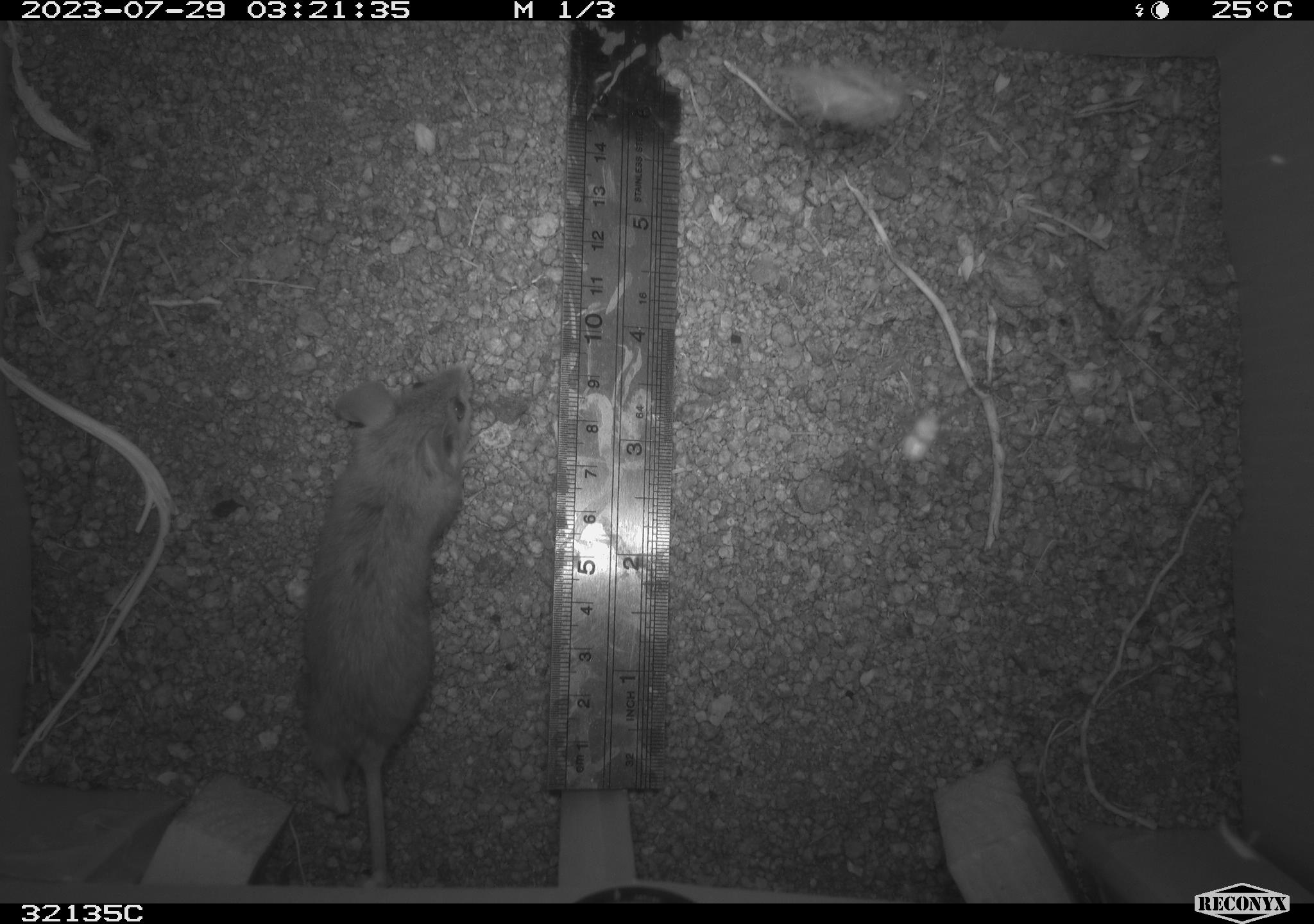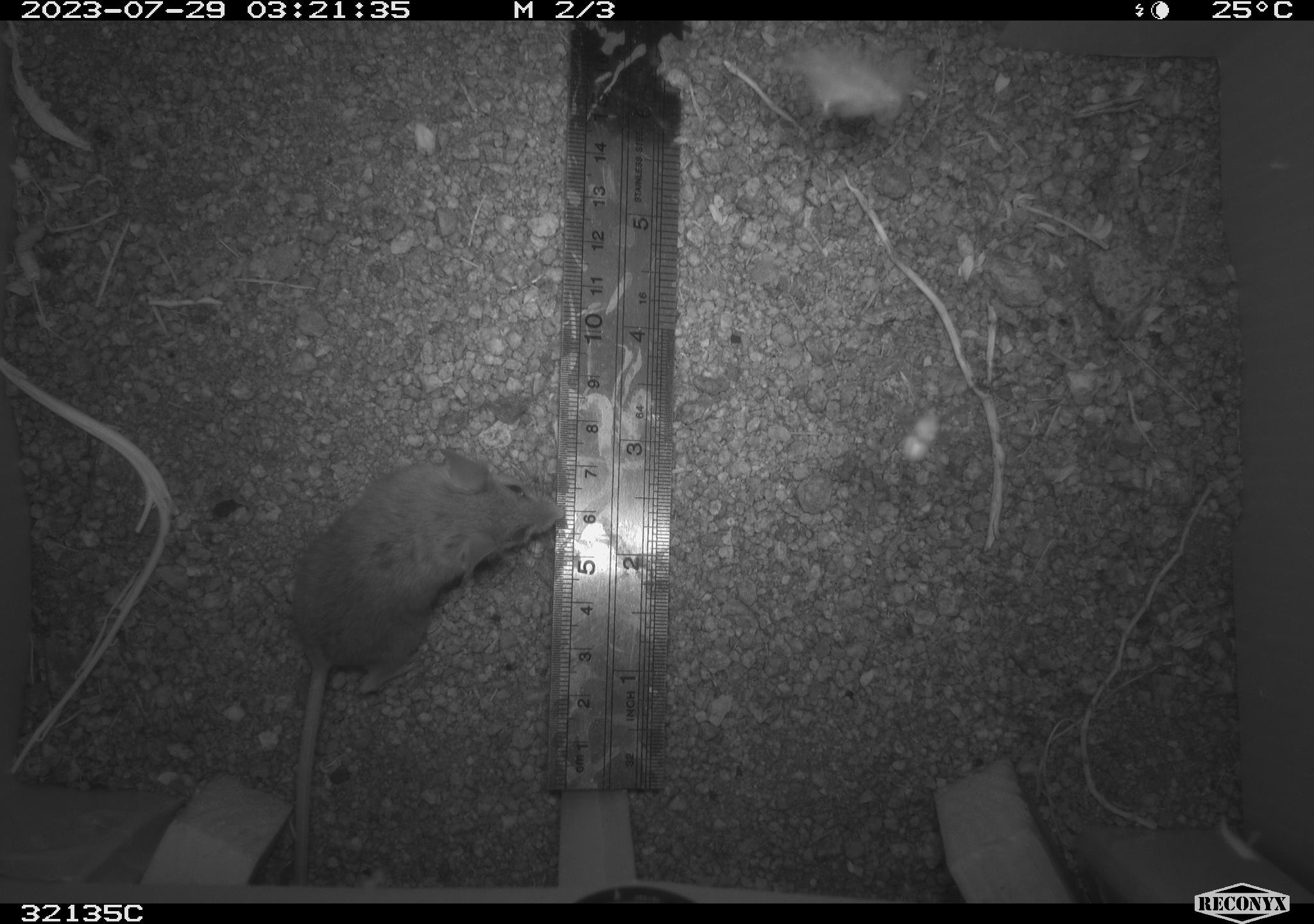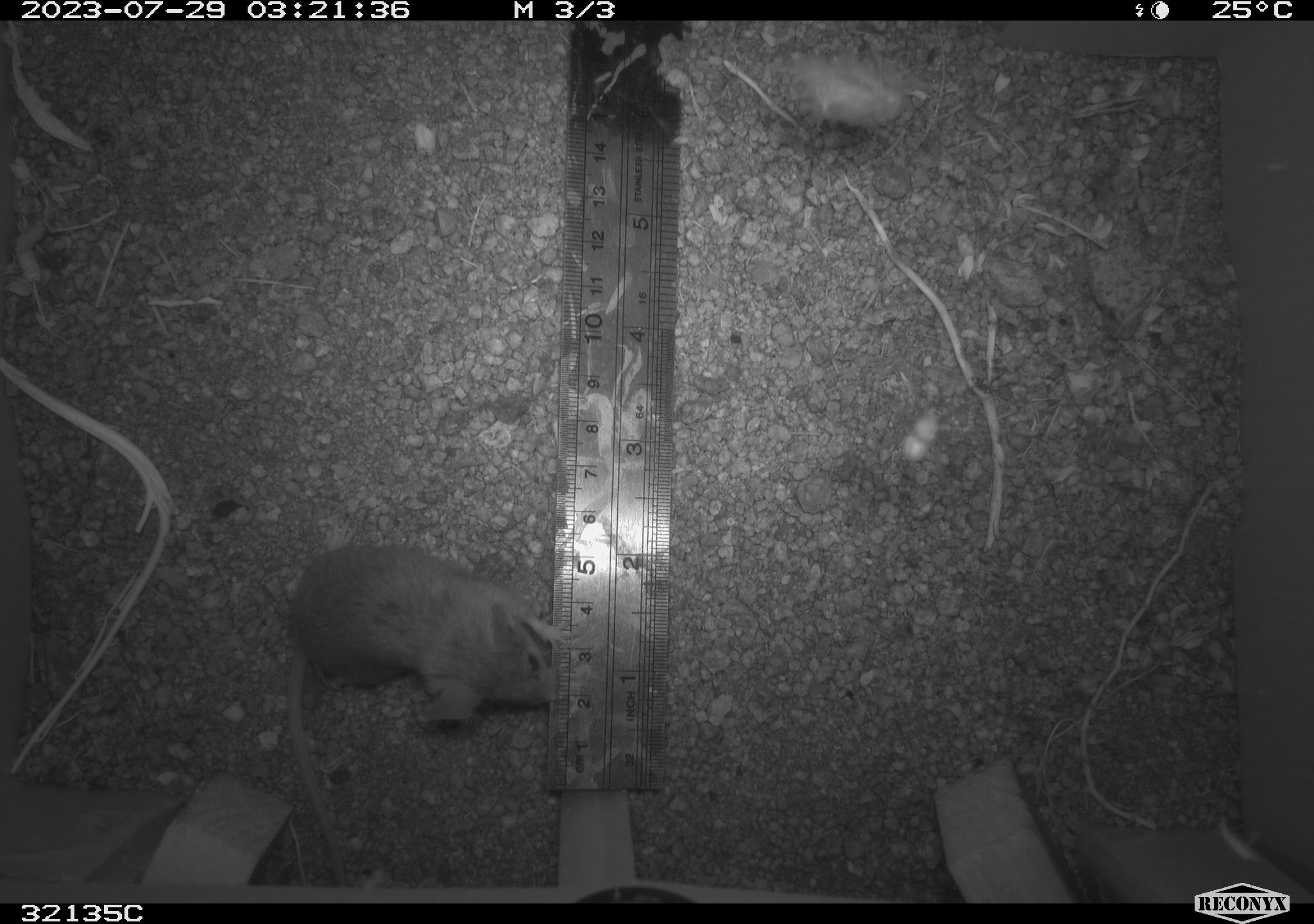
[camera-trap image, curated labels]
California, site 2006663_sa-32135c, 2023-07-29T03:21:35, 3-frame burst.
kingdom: Animalia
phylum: Chordata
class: Mammalia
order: Rodentia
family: Cricetidae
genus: Peromyscus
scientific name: Peromyscus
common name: deer mice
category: peromyscus species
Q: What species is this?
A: Peromyscus species (deer mice) (Peromyscus).